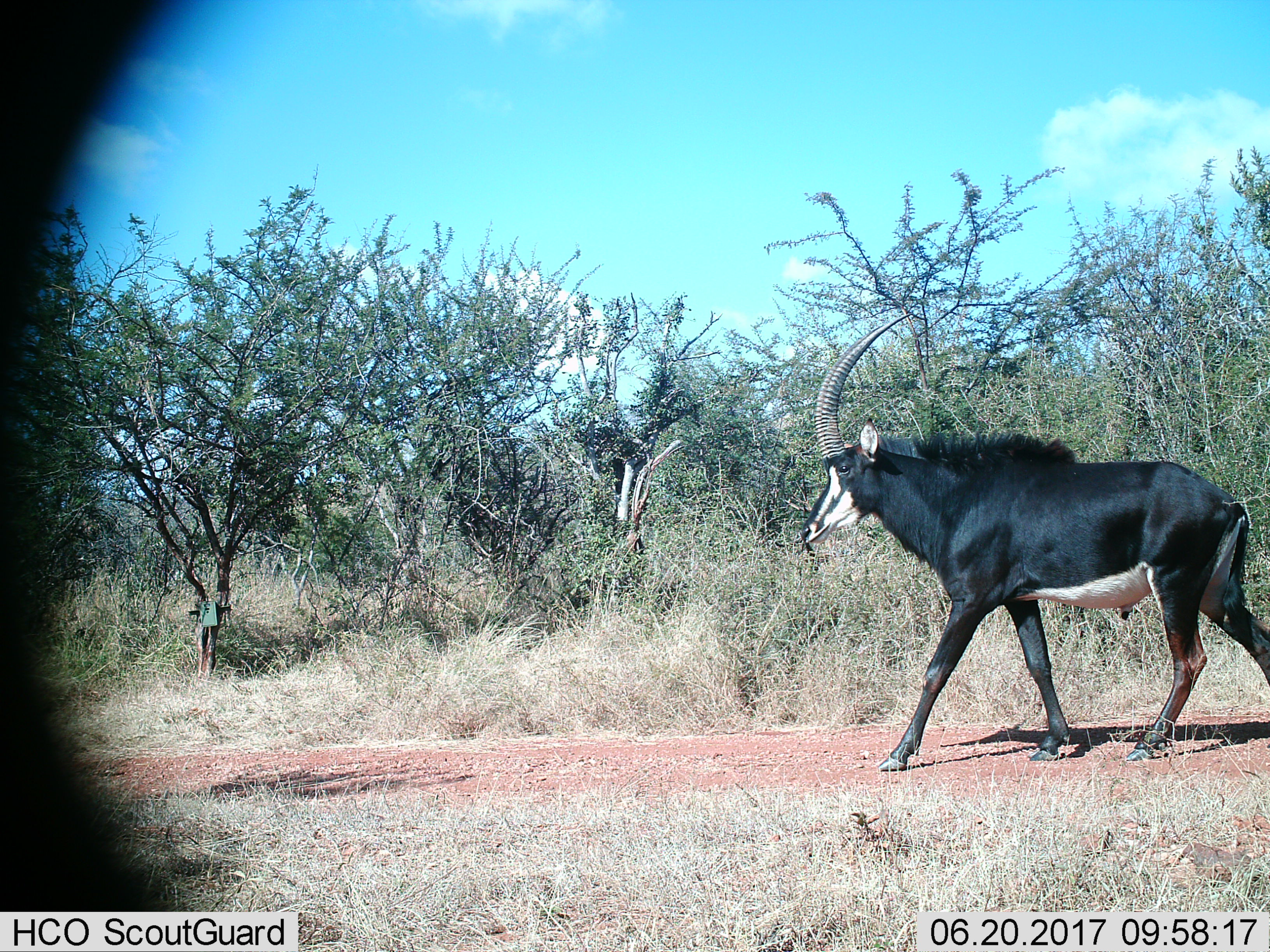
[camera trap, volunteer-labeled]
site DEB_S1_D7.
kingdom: Animalia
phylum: Chordata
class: Mammalia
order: Artiodactyla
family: Bovidae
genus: Hippotragus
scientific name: Hippotragus niger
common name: sable antelope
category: sable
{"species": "sable (sable antelope) (Hippotragus niger)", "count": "1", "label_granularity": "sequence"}